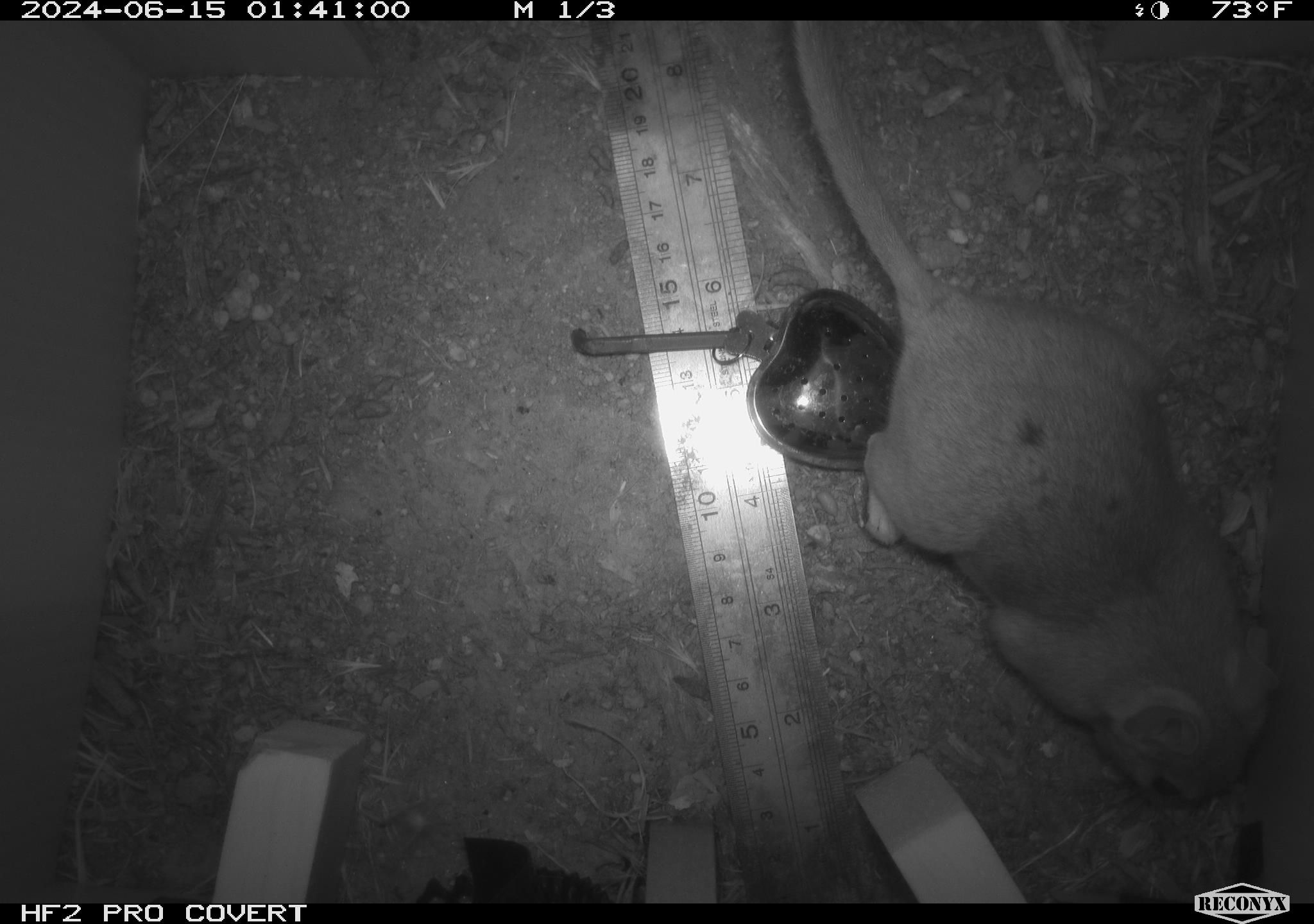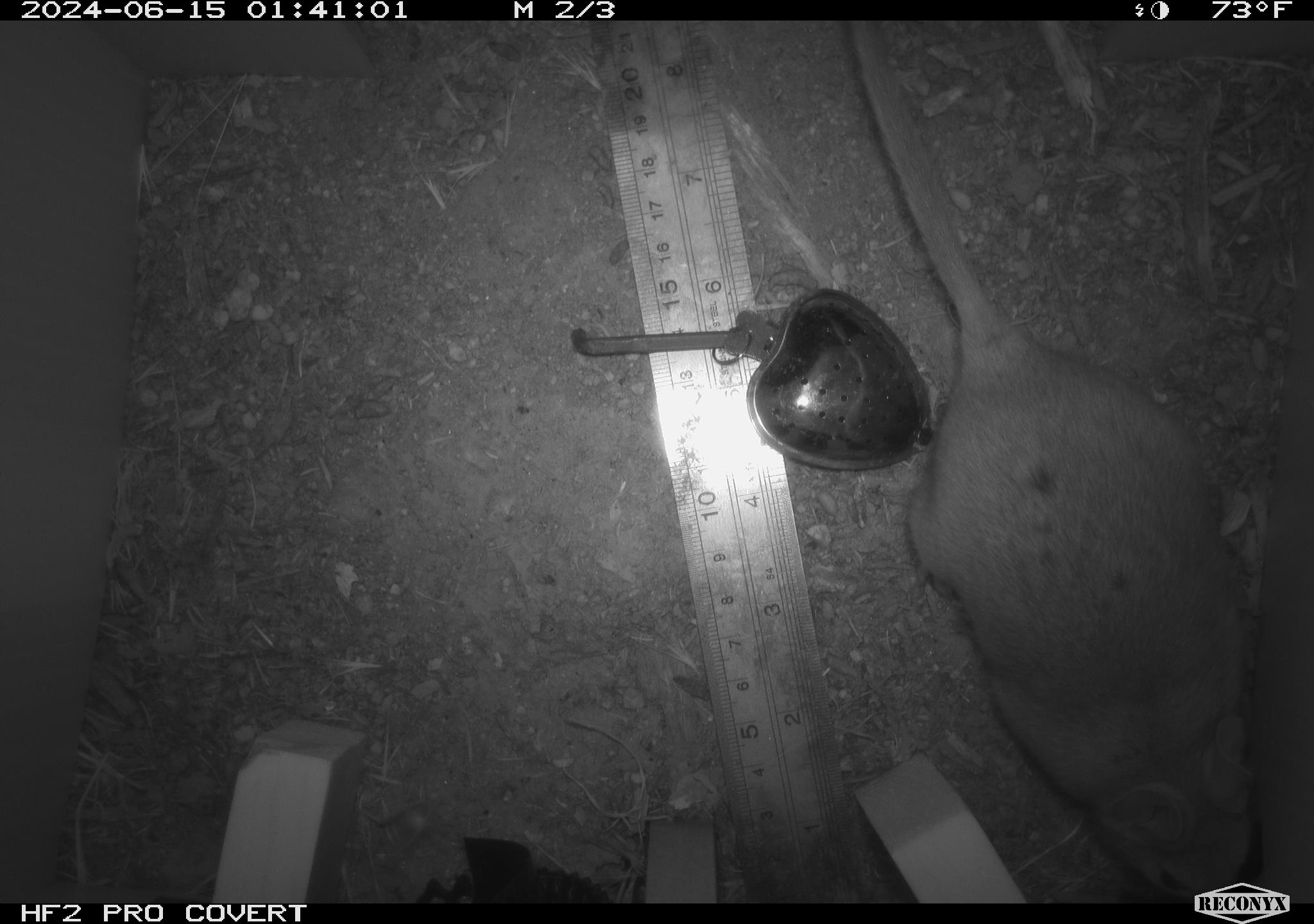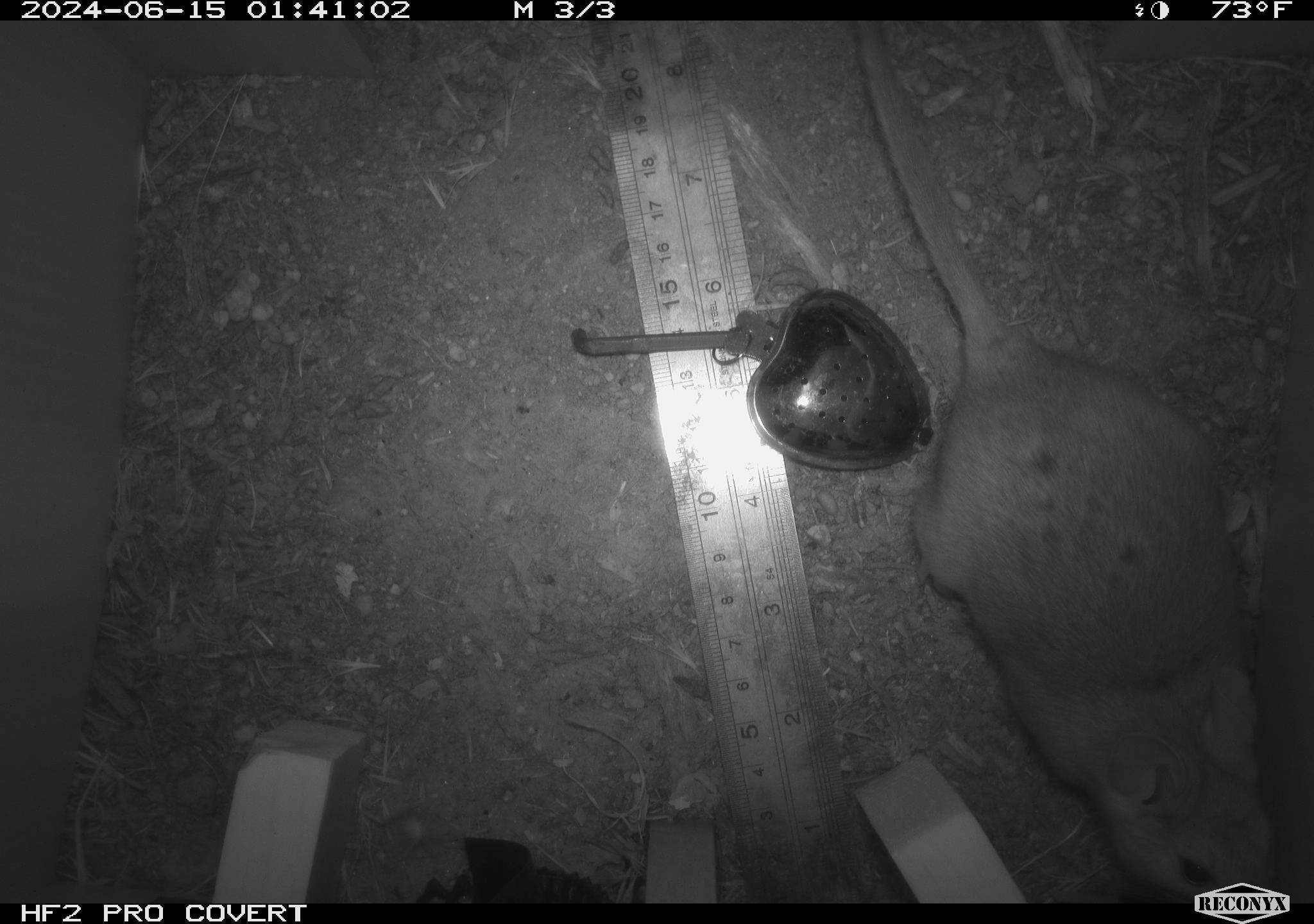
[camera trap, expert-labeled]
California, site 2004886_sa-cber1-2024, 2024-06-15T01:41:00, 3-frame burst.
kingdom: Animalia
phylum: Chordata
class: Mammalia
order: Rodentia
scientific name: Rodentia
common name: woodrat or rat or mouse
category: woodrat or rat or mouse species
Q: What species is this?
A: Woodrat or rat or mouse species (woodrat or rat or mouse) (Rodentia).